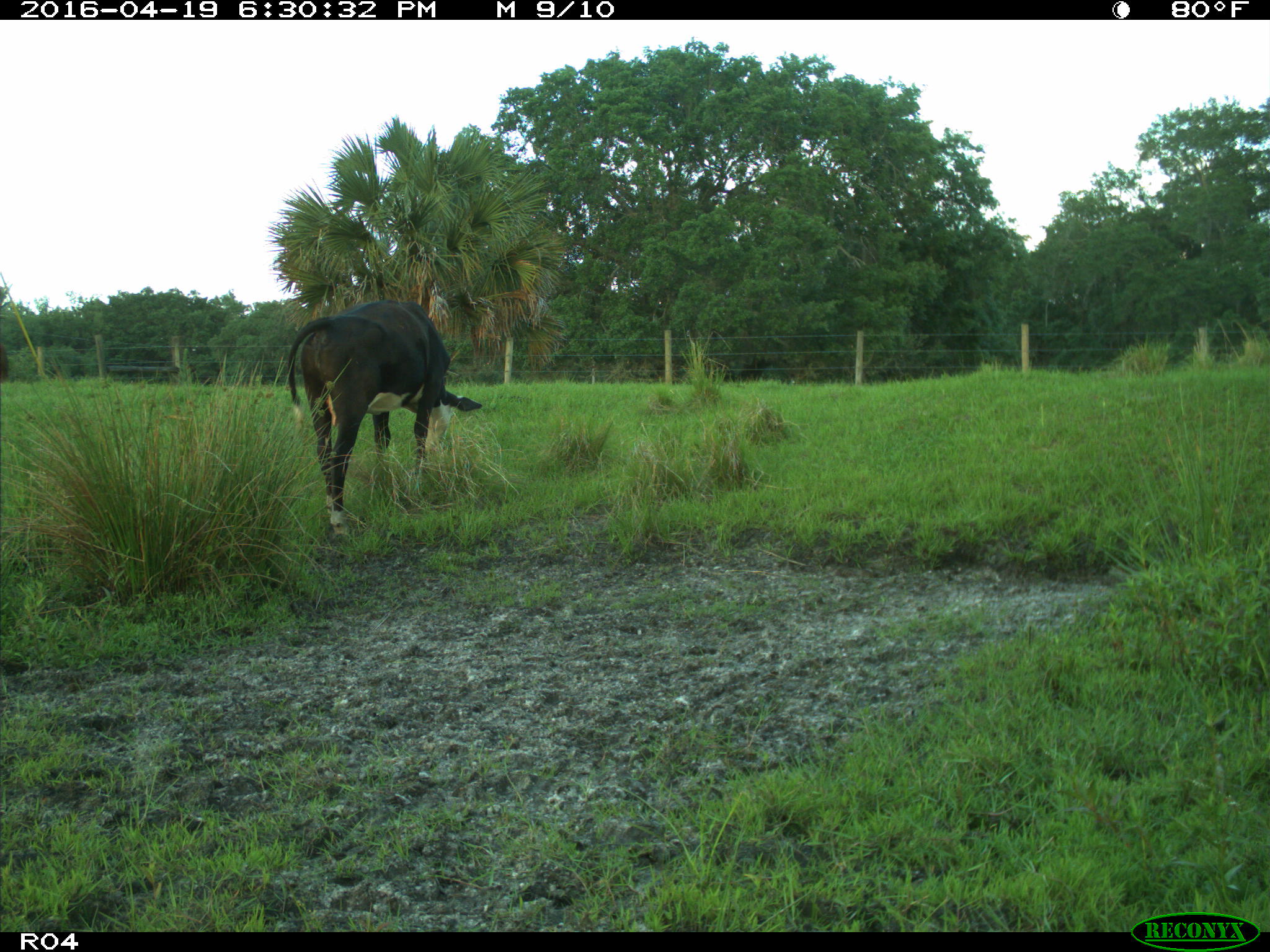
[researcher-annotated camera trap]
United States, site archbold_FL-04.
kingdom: Animalia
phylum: Chordata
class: Mammalia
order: Artiodactyla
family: Bovidae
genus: Bos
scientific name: Bos taurus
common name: domestic cow